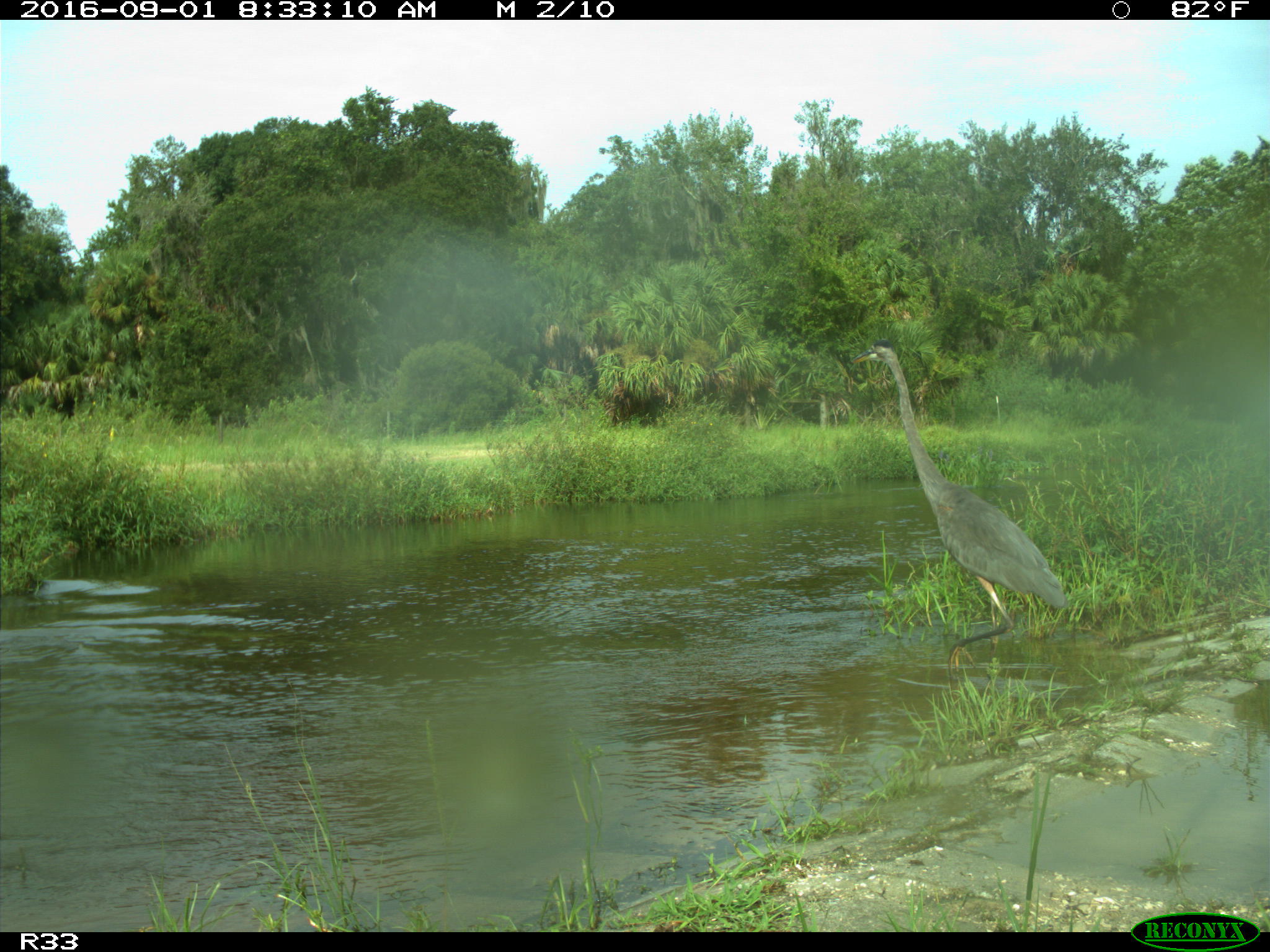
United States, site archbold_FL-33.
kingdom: Animalia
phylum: Chordata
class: Aves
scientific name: Aves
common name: birds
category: unidentified bird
Unidentified bird (birds) (Aves).